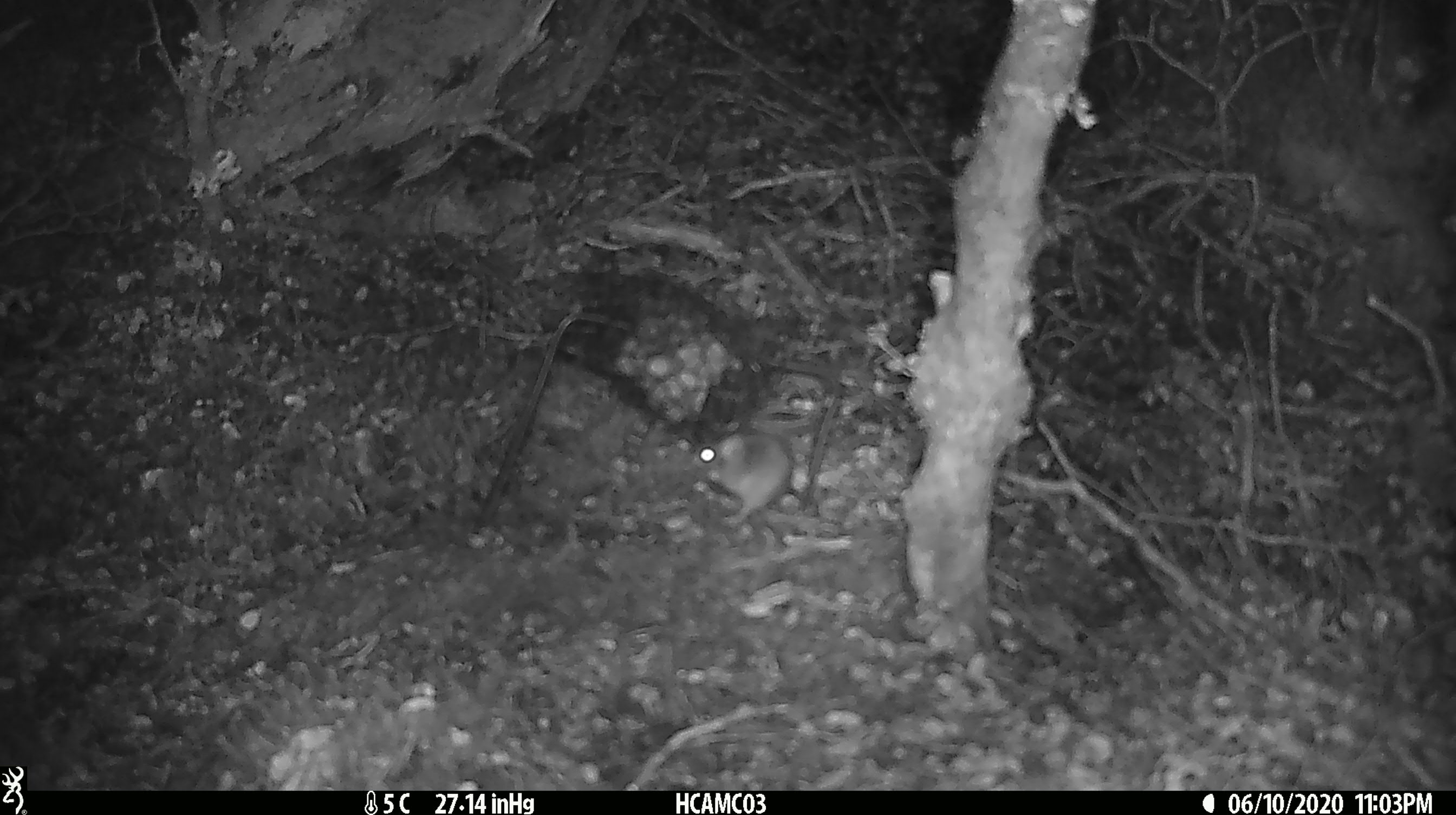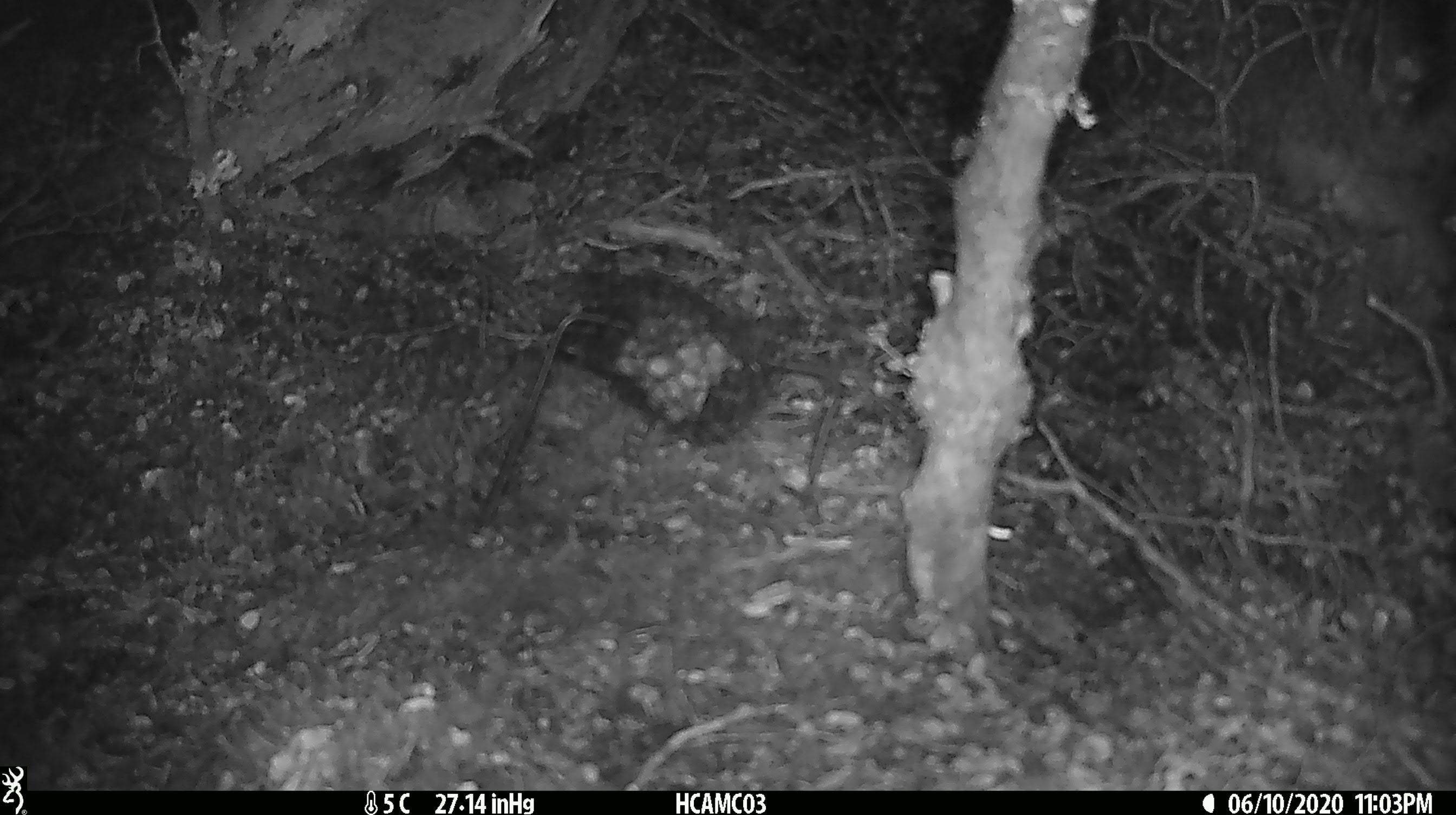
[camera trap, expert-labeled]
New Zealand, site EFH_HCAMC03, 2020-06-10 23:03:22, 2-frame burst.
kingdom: Animalia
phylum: Chordata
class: Mammalia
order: Rodentia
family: Muridae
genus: Mus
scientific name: Mus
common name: mouse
Mouse (Mus).